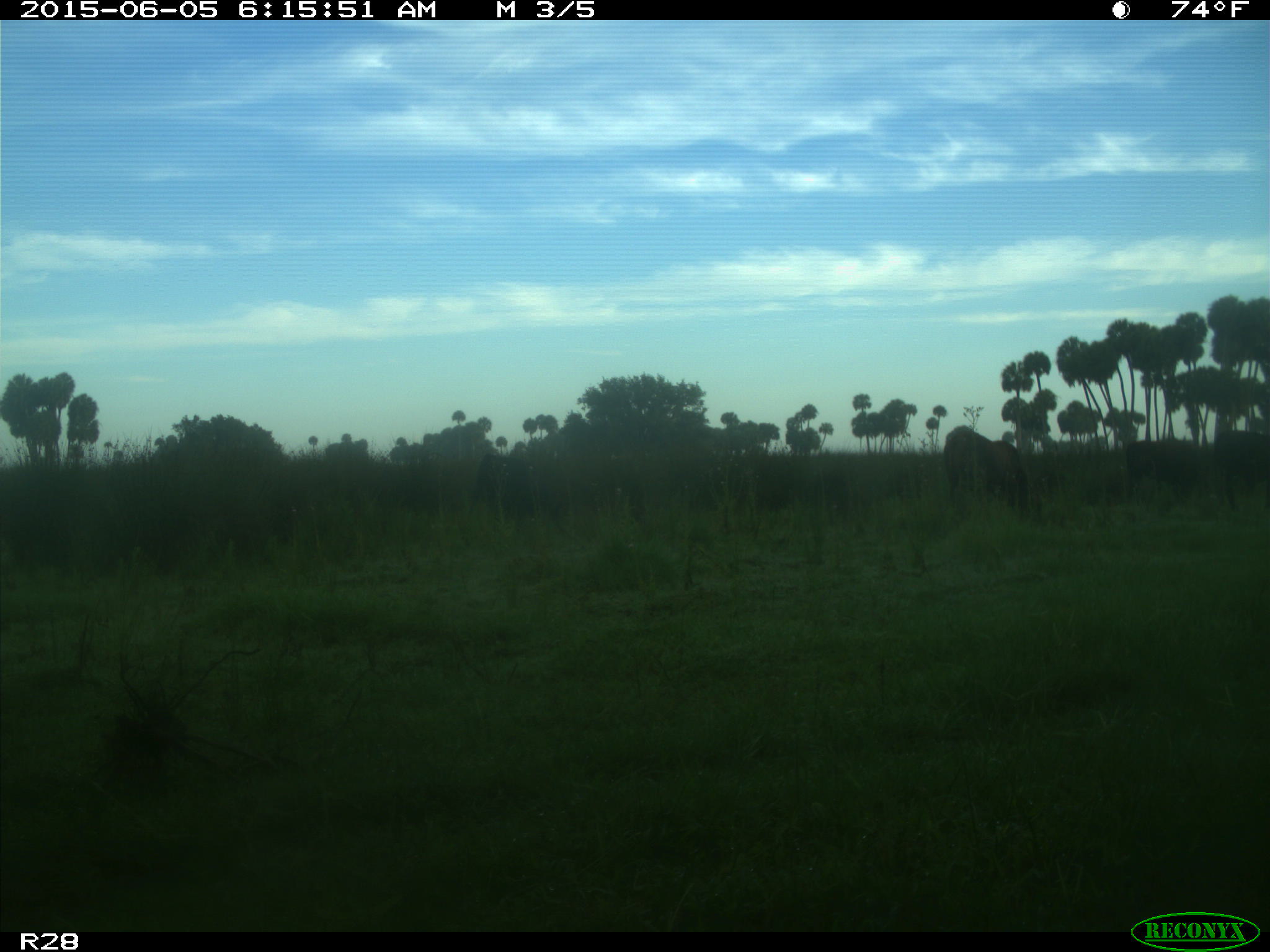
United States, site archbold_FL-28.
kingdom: Animalia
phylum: Chordata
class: Mammalia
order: Artiodactyla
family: Bovidae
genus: Bos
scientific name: Bos taurus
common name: domestic cow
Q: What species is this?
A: Bos taurus (domestic cow).